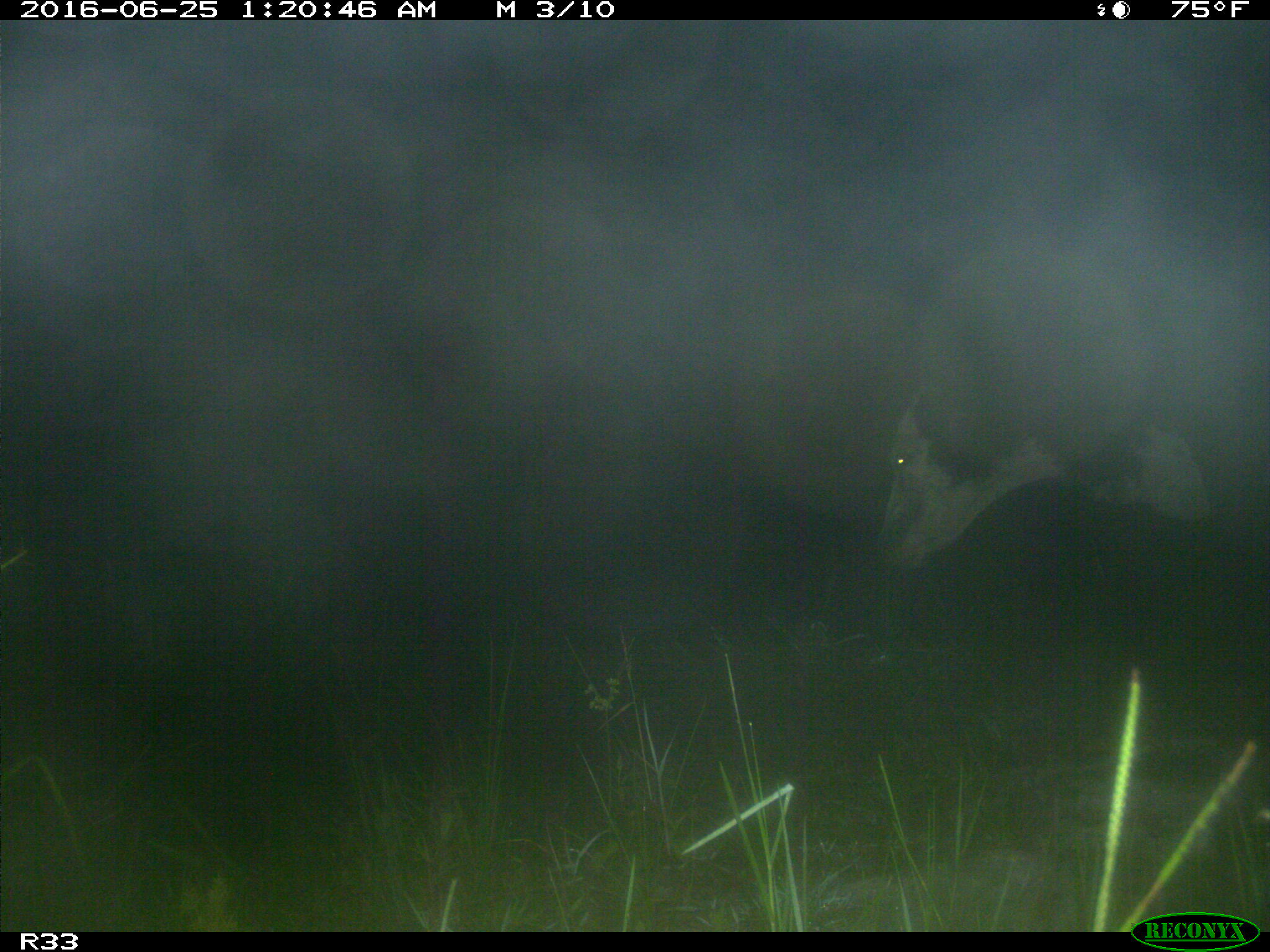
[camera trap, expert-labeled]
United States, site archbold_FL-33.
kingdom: Animalia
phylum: Chordata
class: Mammalia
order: Artiodactyla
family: Bovidae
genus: Bos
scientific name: Bos taurus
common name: domestic cow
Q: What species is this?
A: Bos taurus (domestic cow).